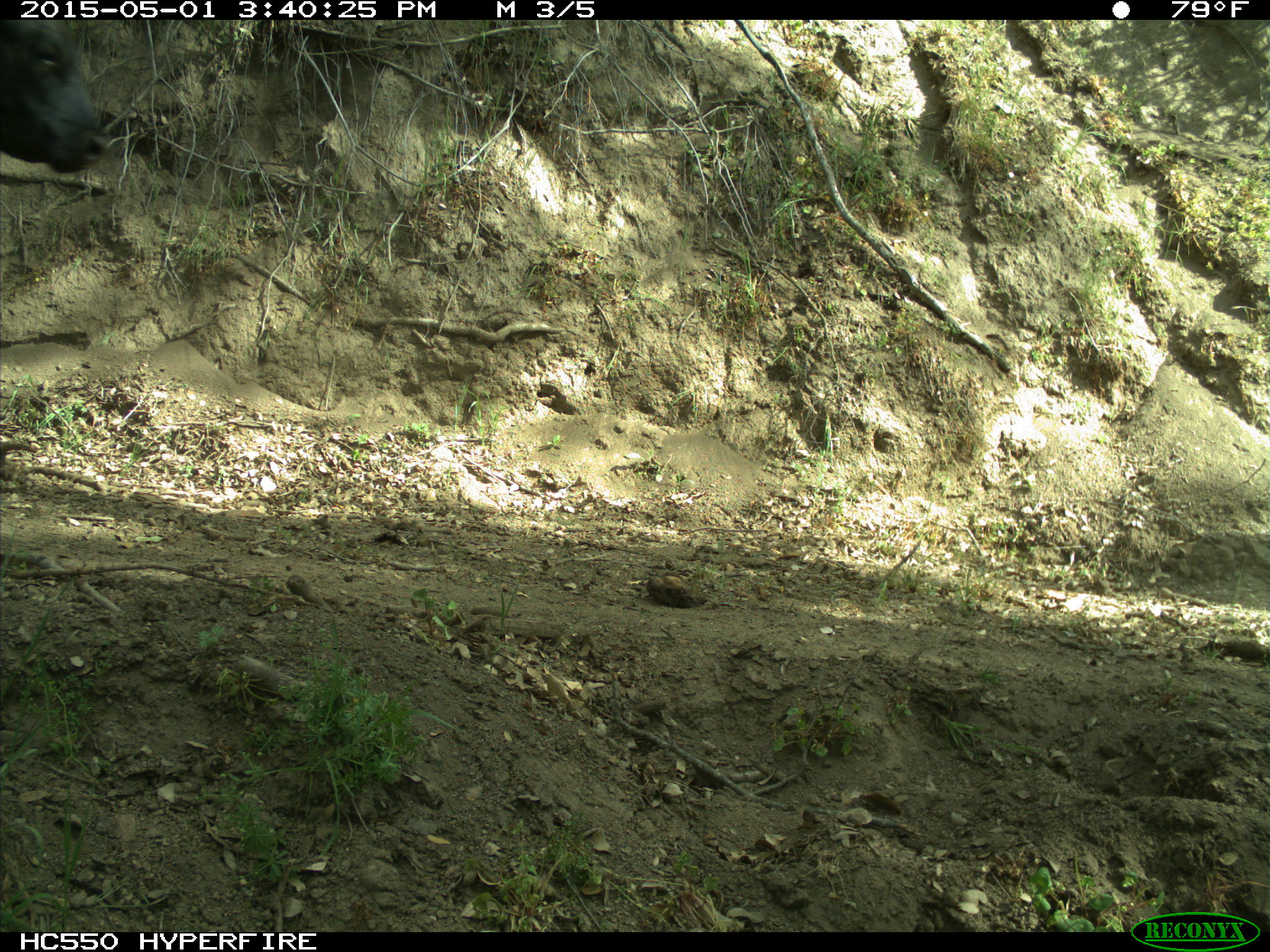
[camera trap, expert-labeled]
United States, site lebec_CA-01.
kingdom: Animalia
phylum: Chordata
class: Mammalia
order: Artiodactyla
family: Bovidae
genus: Bos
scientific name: Bos taurus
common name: domestic cow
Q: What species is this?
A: Bos taurus (domestic cow).